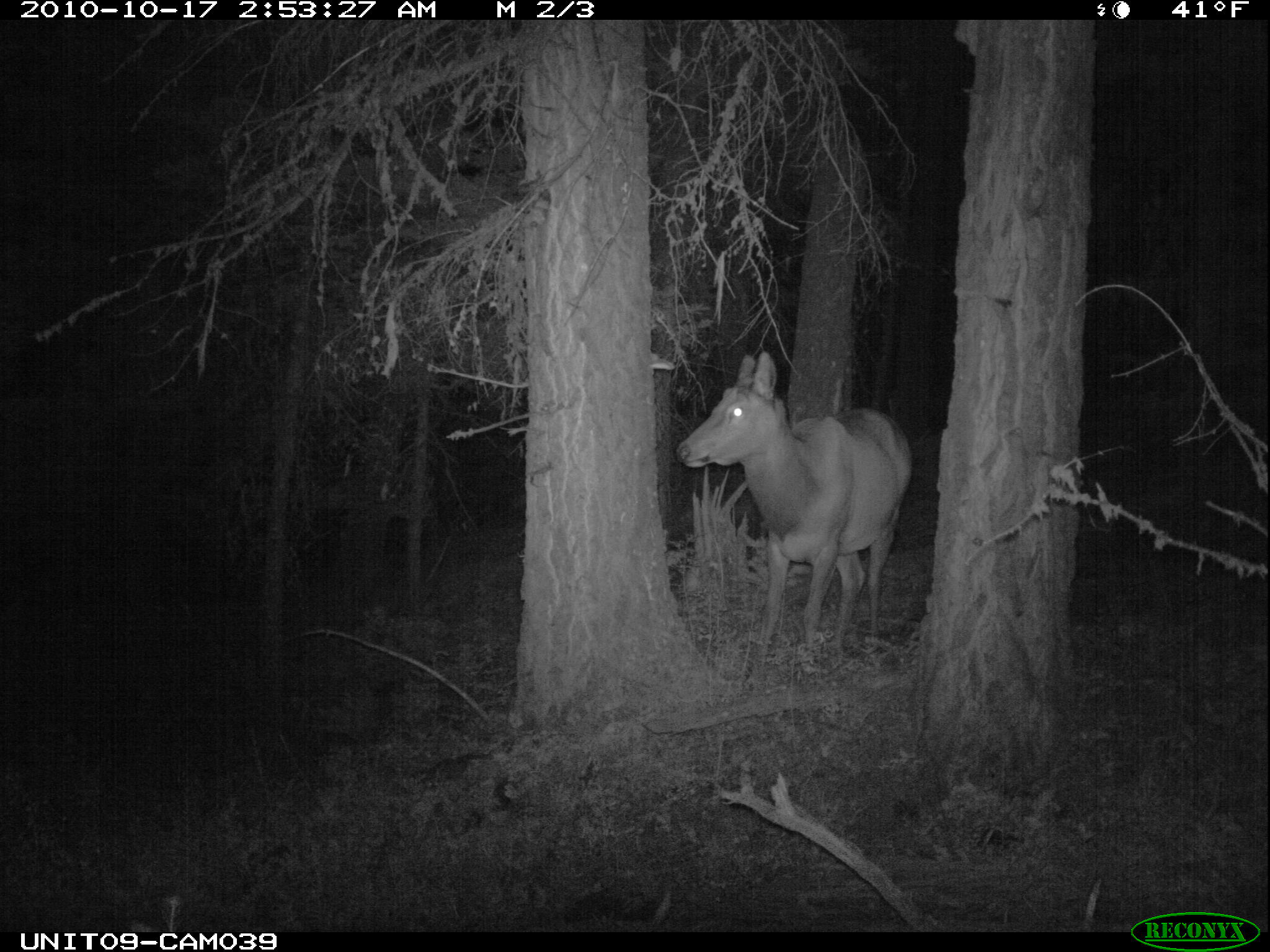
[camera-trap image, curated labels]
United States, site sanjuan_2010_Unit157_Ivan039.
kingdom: Animalia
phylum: Chordata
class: Mammalia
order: Artiodactyla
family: Cervidae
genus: Cervus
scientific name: Cervus elaphus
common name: red deer